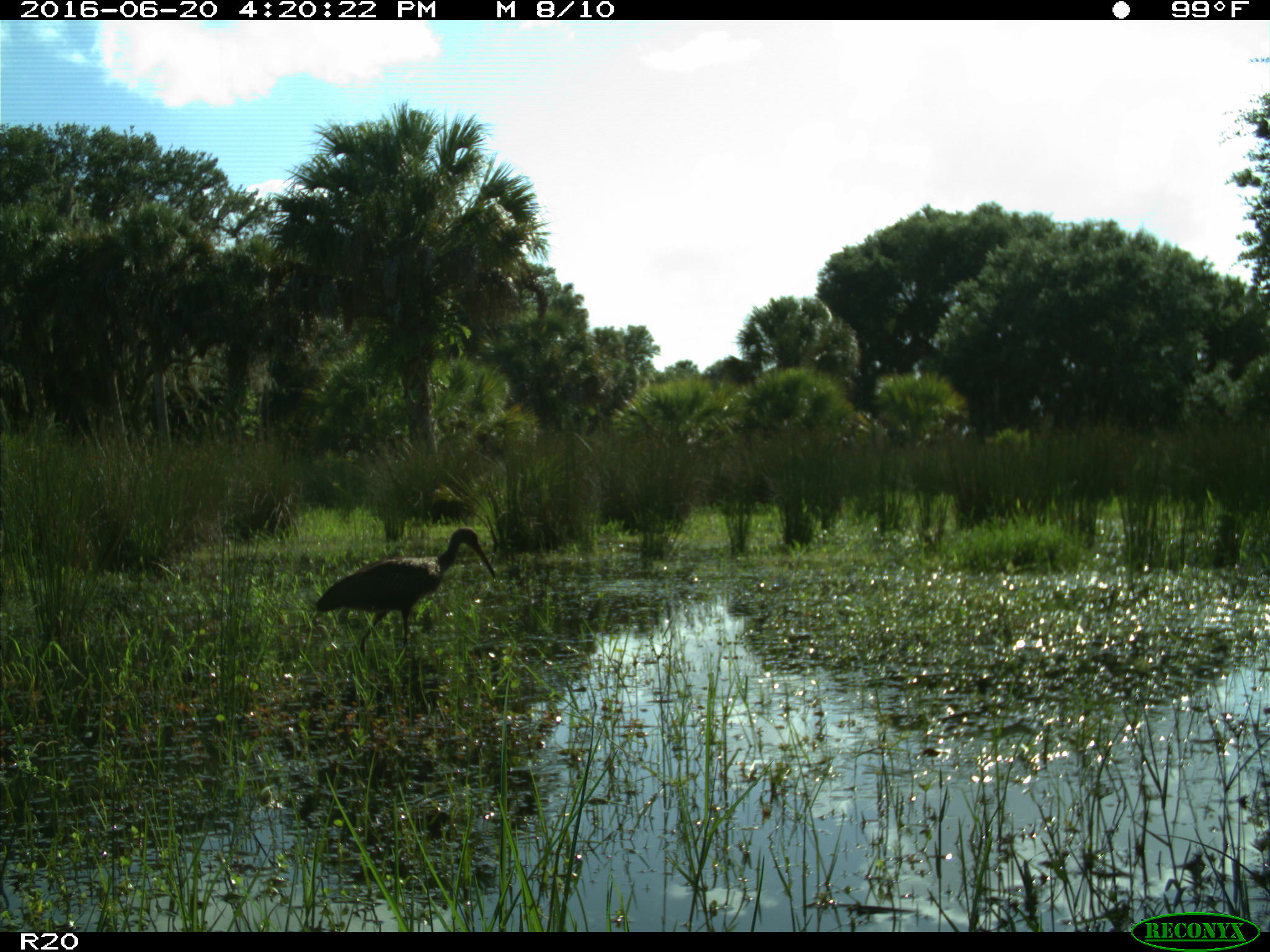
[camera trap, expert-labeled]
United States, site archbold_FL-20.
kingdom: Animalia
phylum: Chordata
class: Aves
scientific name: Aves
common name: birds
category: unidentified bird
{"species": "unidentified bird (birds) (Aves)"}